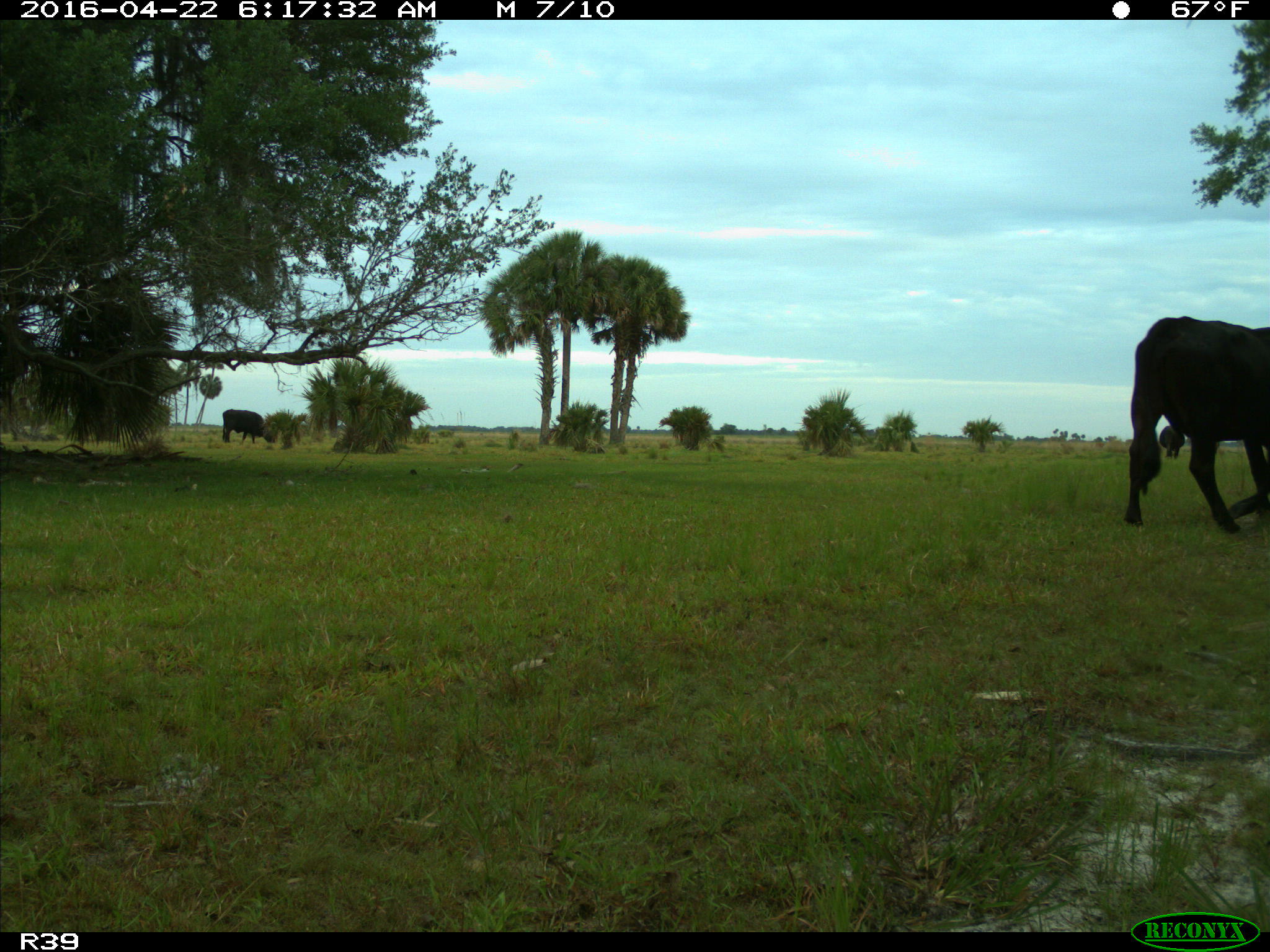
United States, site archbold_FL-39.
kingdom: Animalia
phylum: Chordata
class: Mammalia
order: Artiodactyla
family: Bovidae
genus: Bos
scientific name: Bos taurus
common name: domestic cow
Bos taurus (domestic cow).